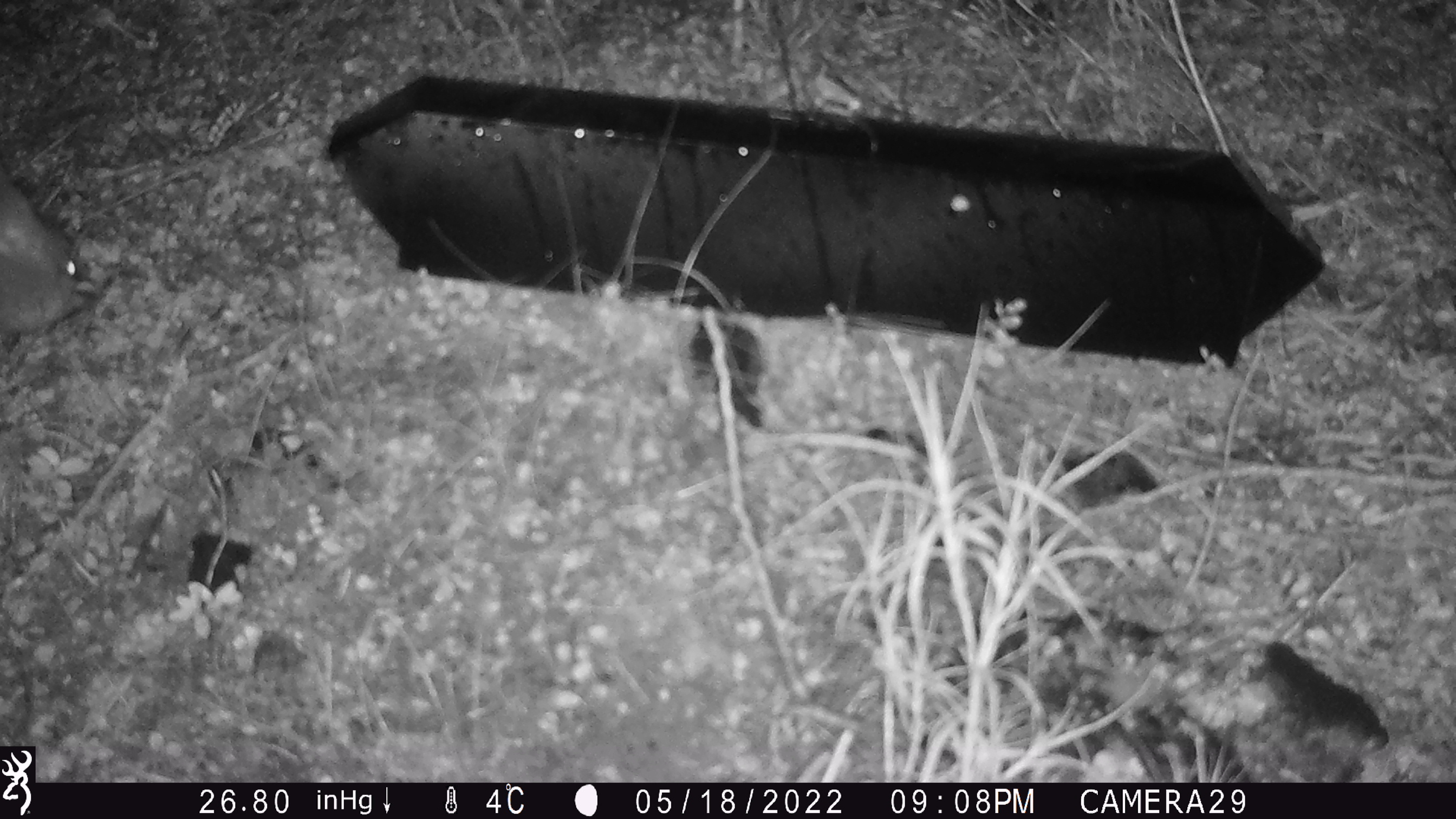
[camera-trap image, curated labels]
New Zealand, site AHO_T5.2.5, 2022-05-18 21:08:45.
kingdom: Animalia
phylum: Chordata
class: Mammalia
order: Diprotodontia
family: Phalangeridae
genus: Trichosurus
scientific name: Trichosurus vulpecula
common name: common brushtail possum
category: possum